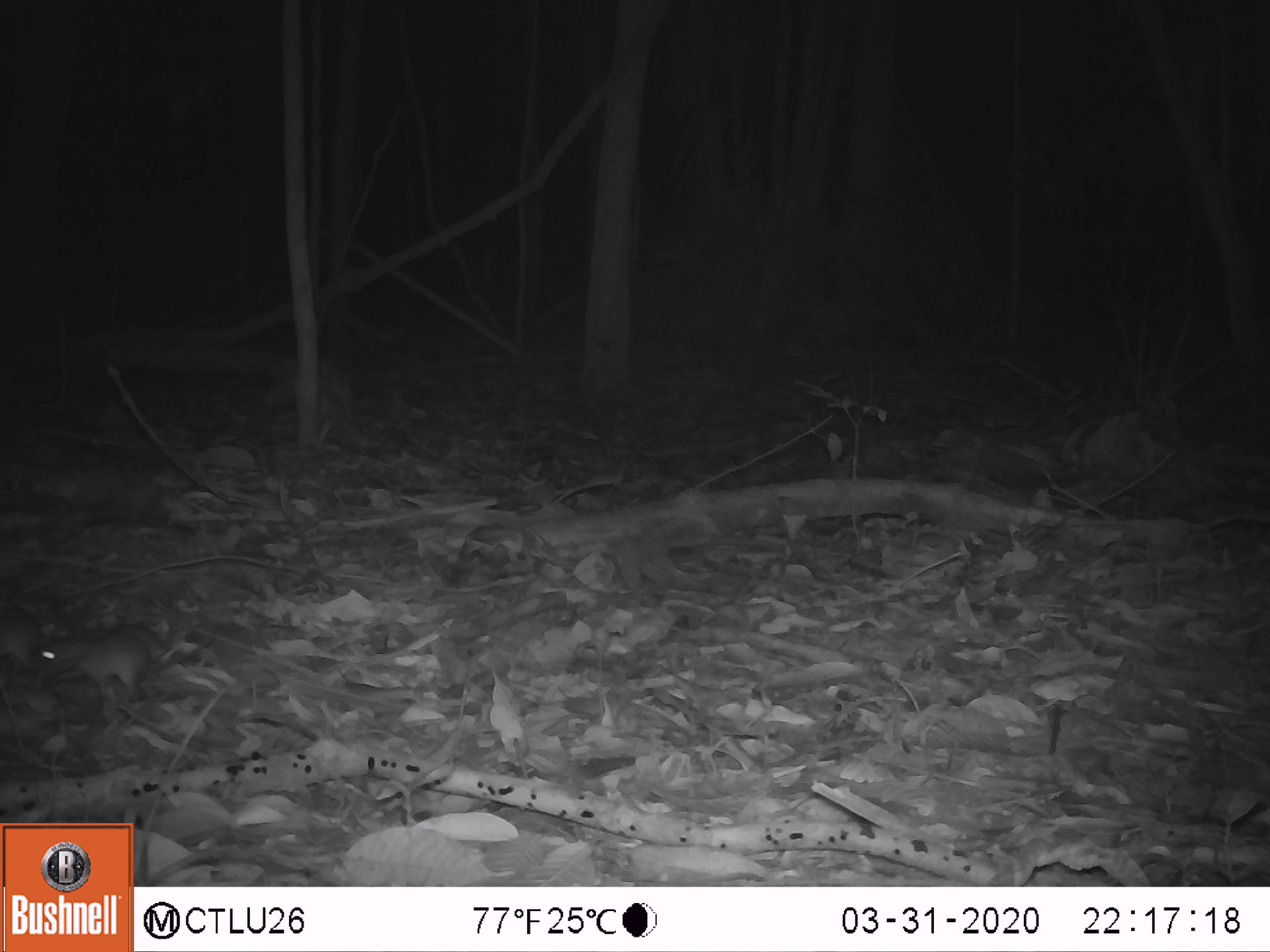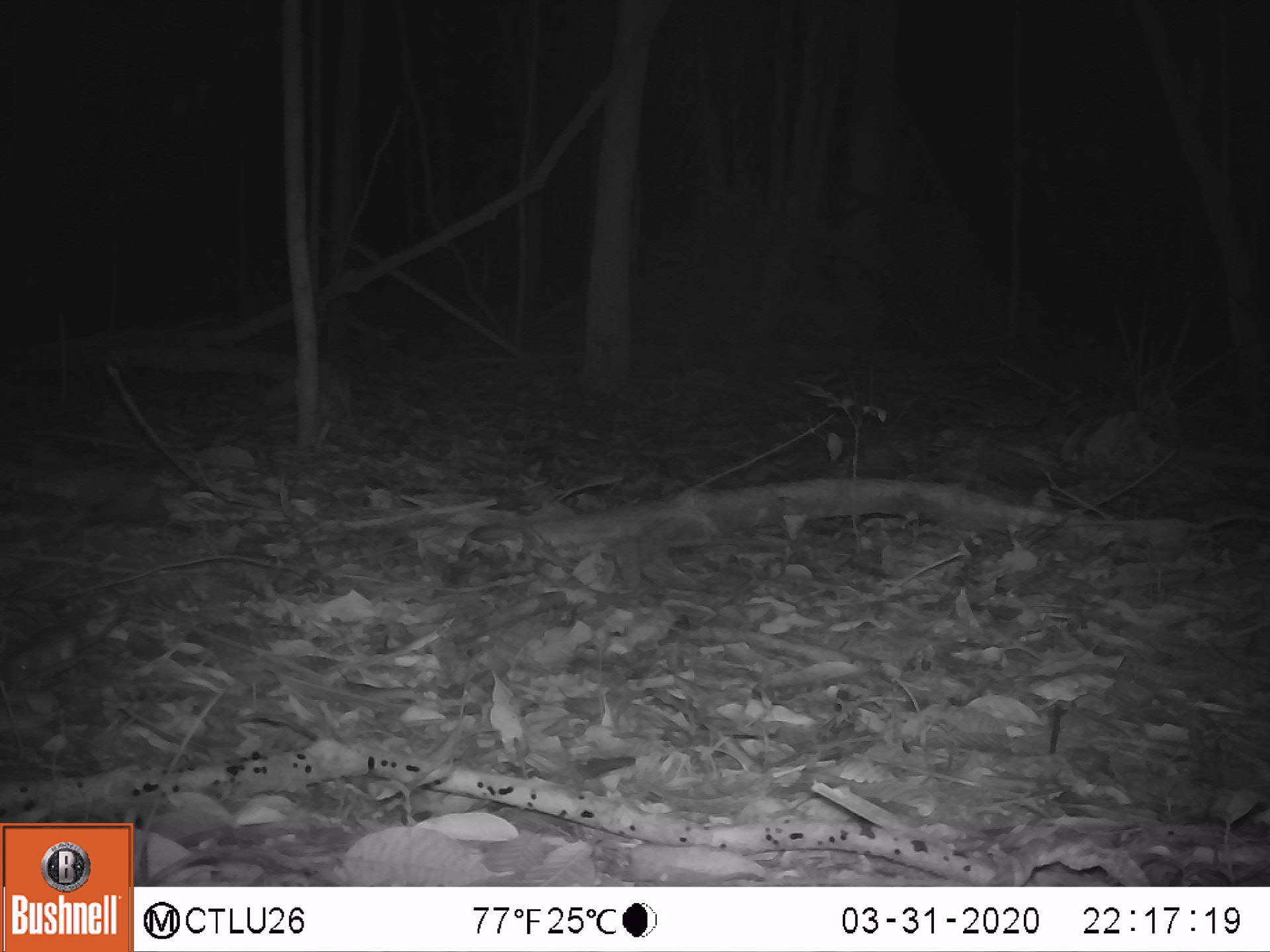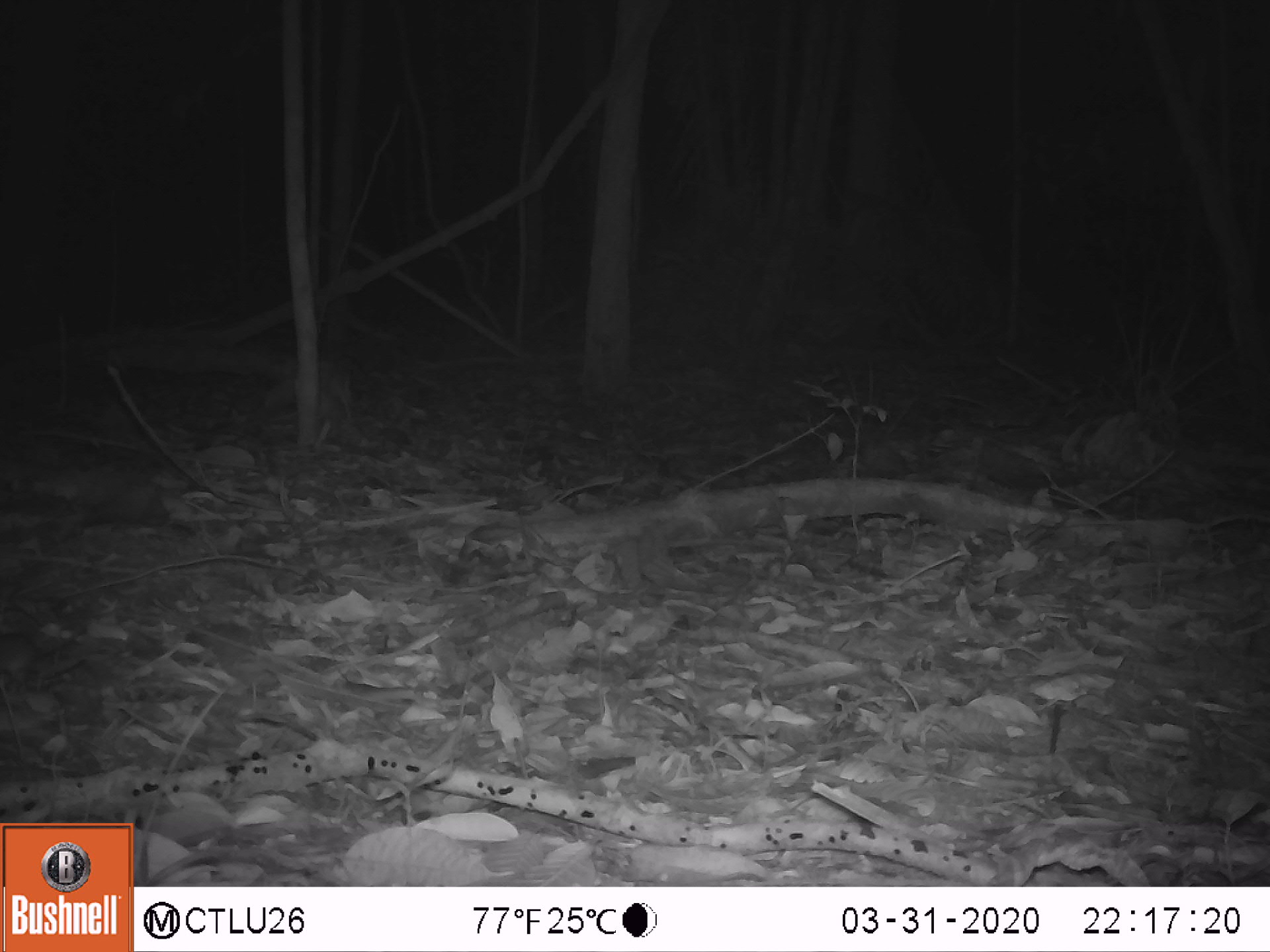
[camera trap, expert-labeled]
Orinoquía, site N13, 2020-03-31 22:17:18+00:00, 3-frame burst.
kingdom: Animalia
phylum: Chordata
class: Mammalia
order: Rodentia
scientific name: Rodentia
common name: rodent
Rodent (Rodentia).